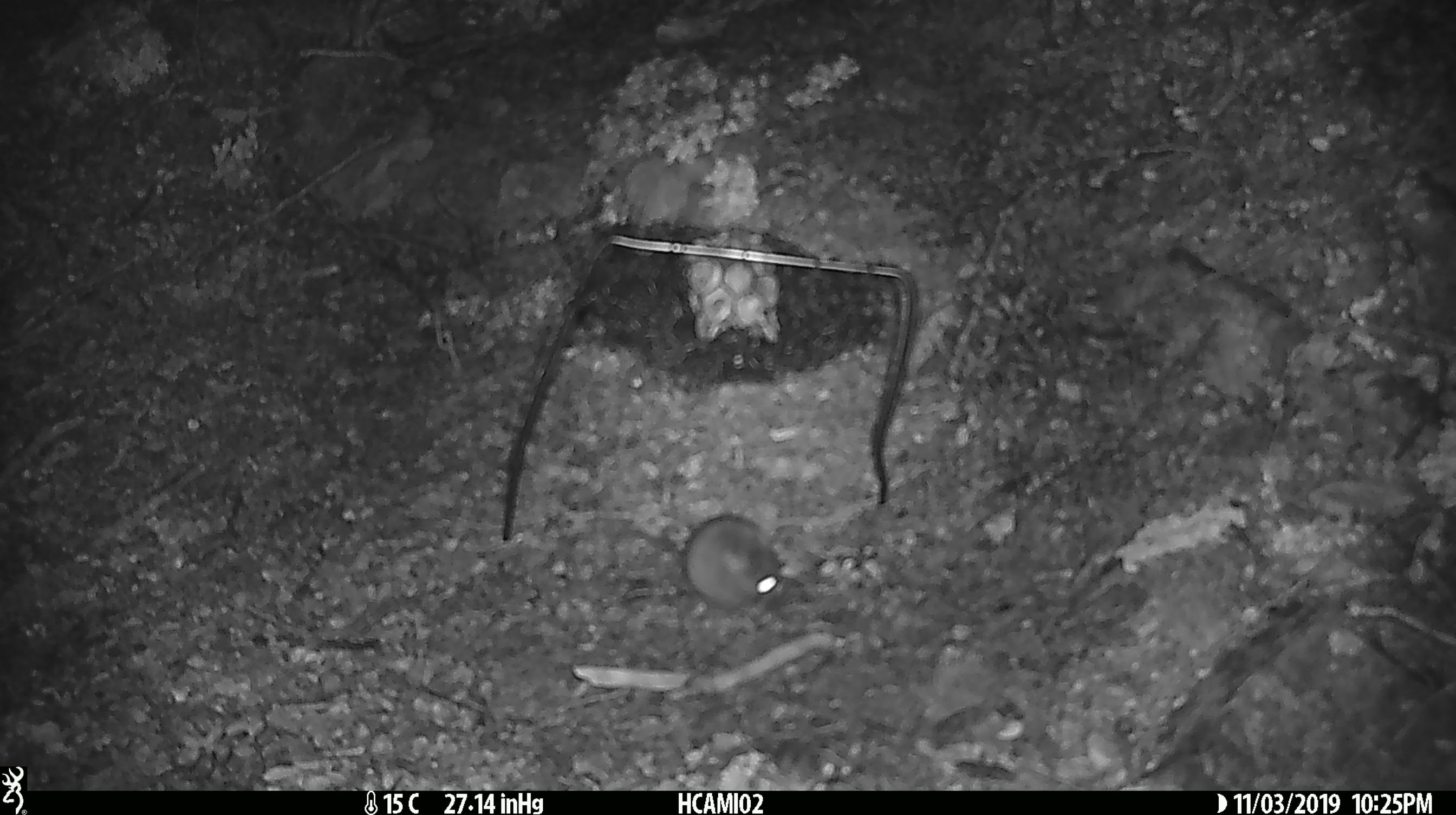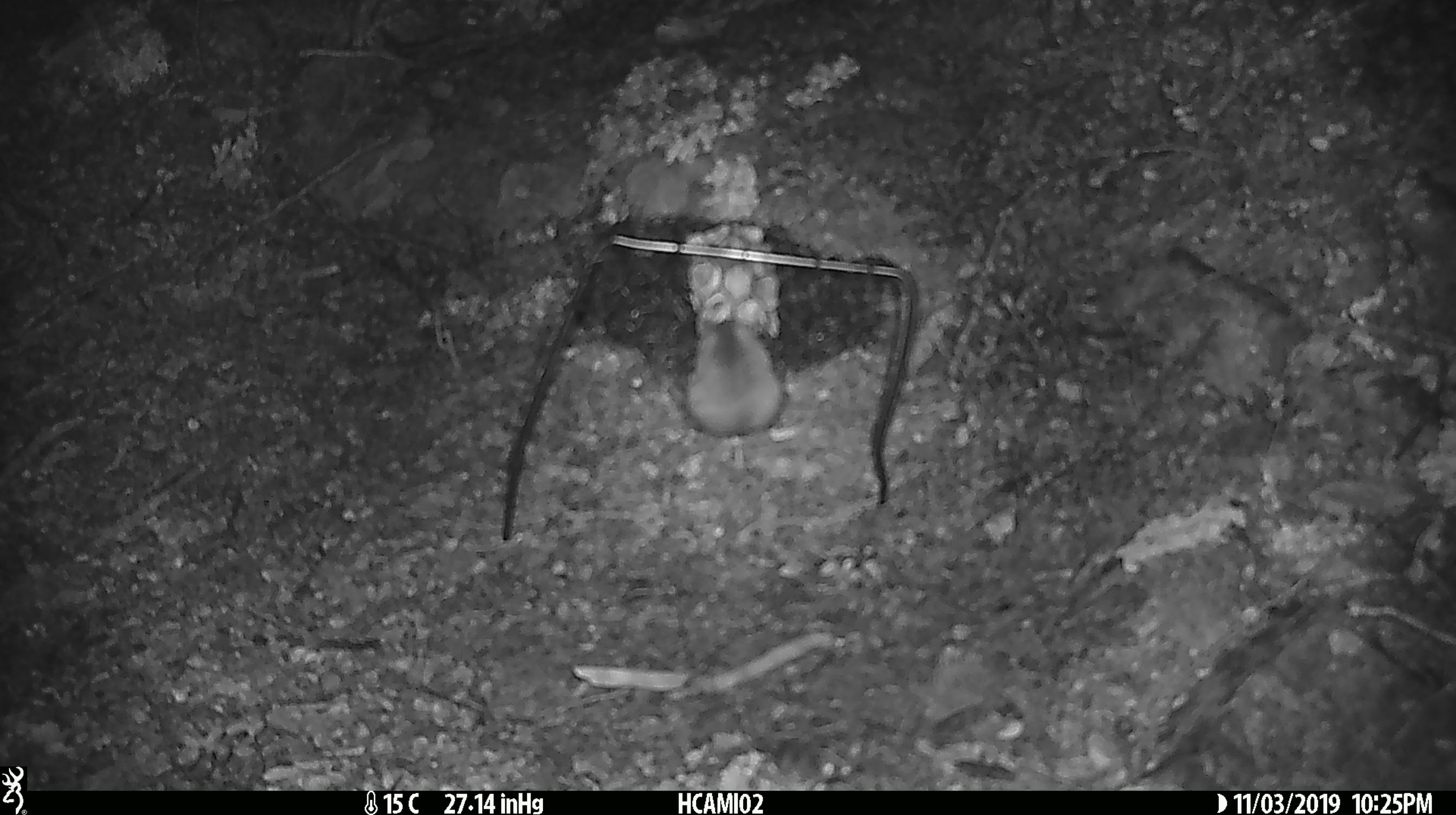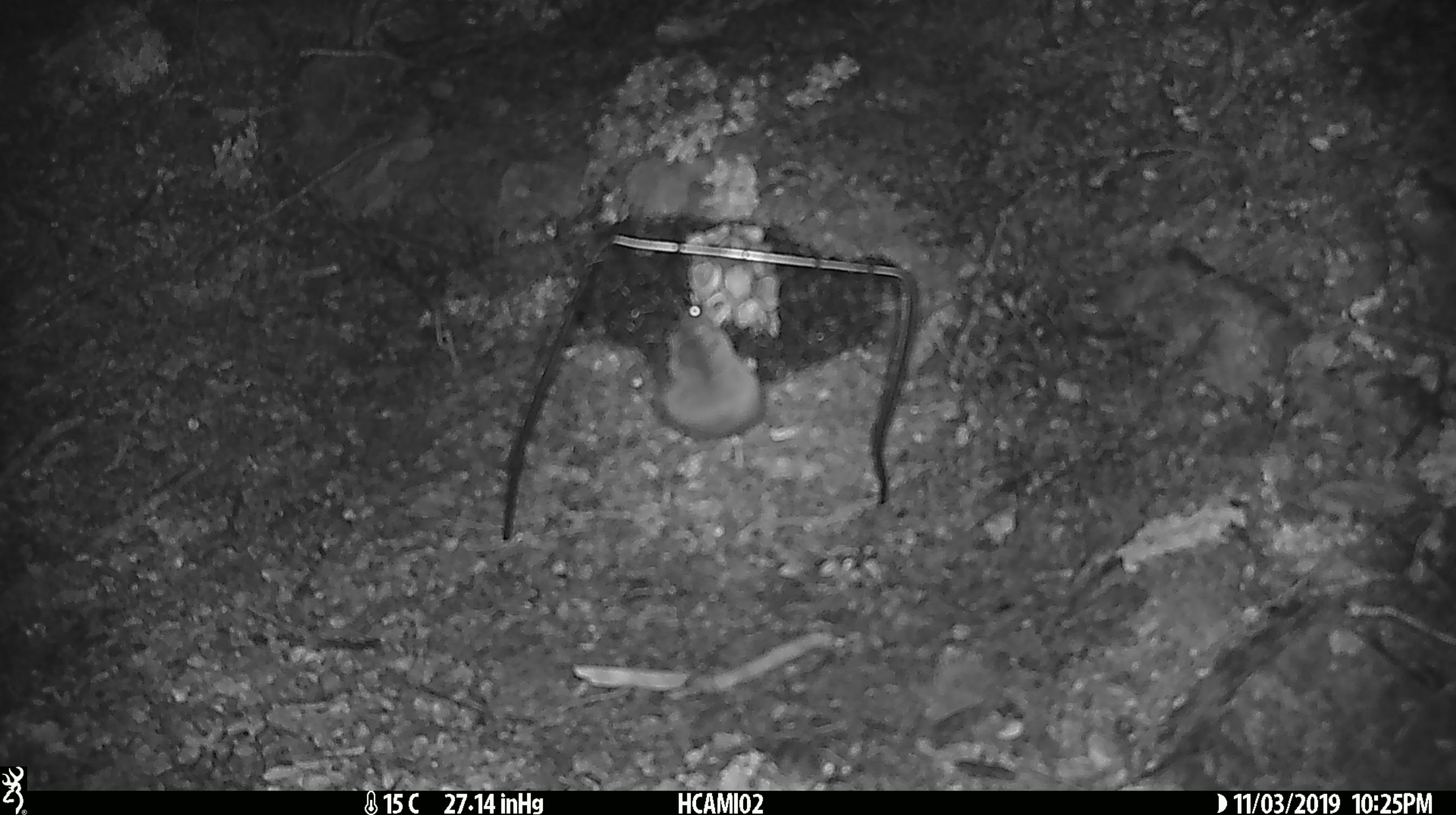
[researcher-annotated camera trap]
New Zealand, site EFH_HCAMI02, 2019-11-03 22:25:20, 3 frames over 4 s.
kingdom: Animalia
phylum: Chordata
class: Mammalia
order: Rodentia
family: Muridae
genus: Mus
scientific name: Mus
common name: mouse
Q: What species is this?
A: Mouse (Mus).